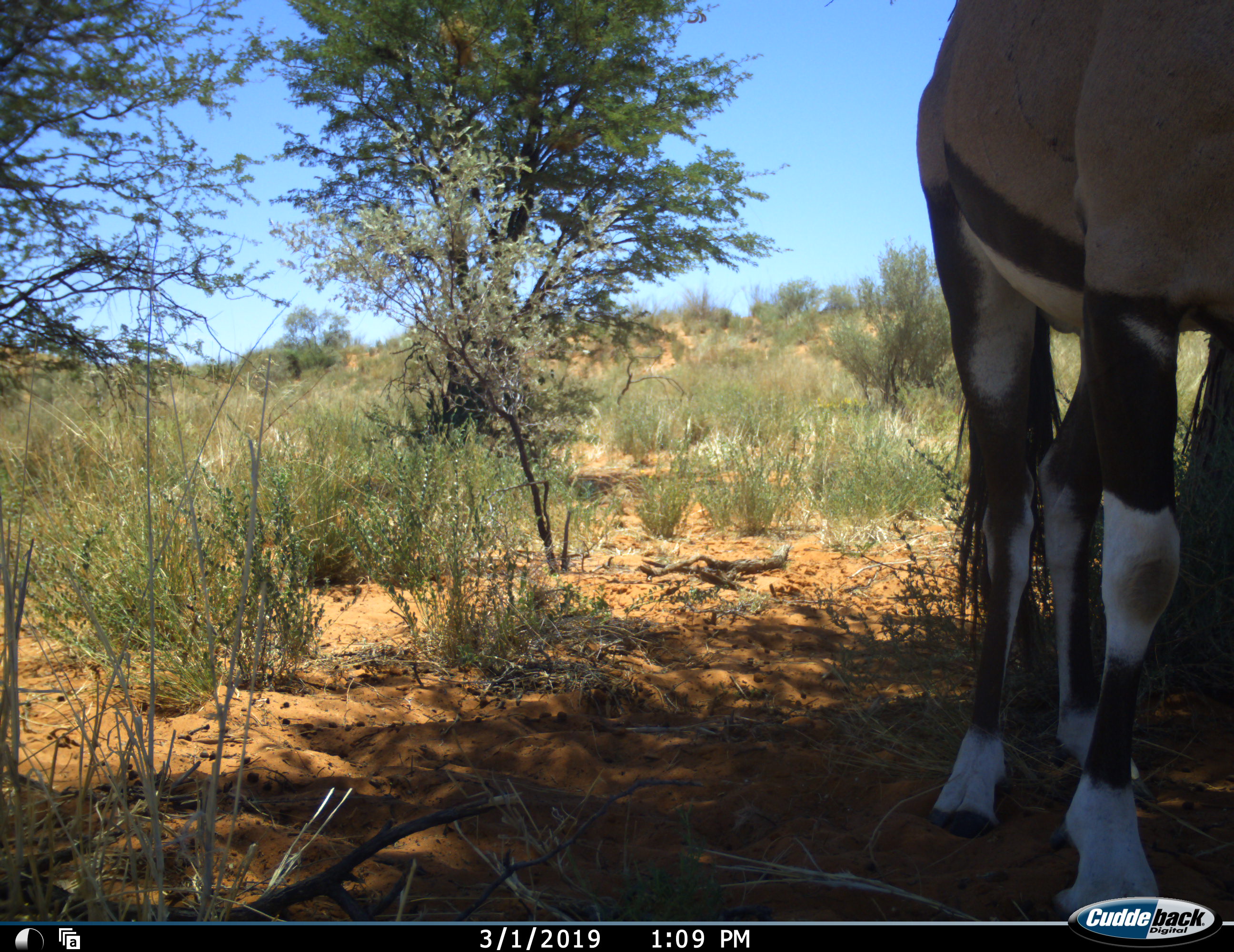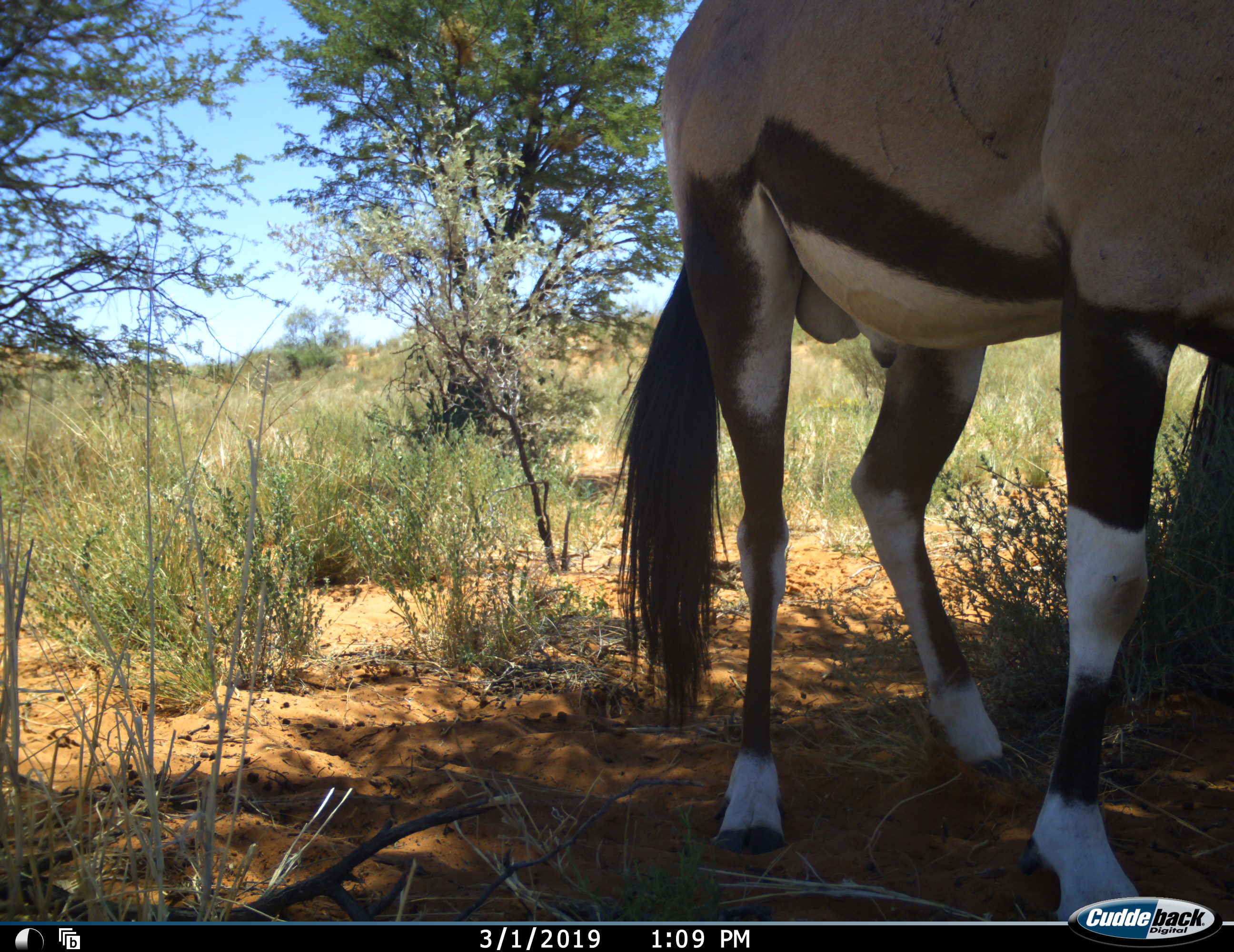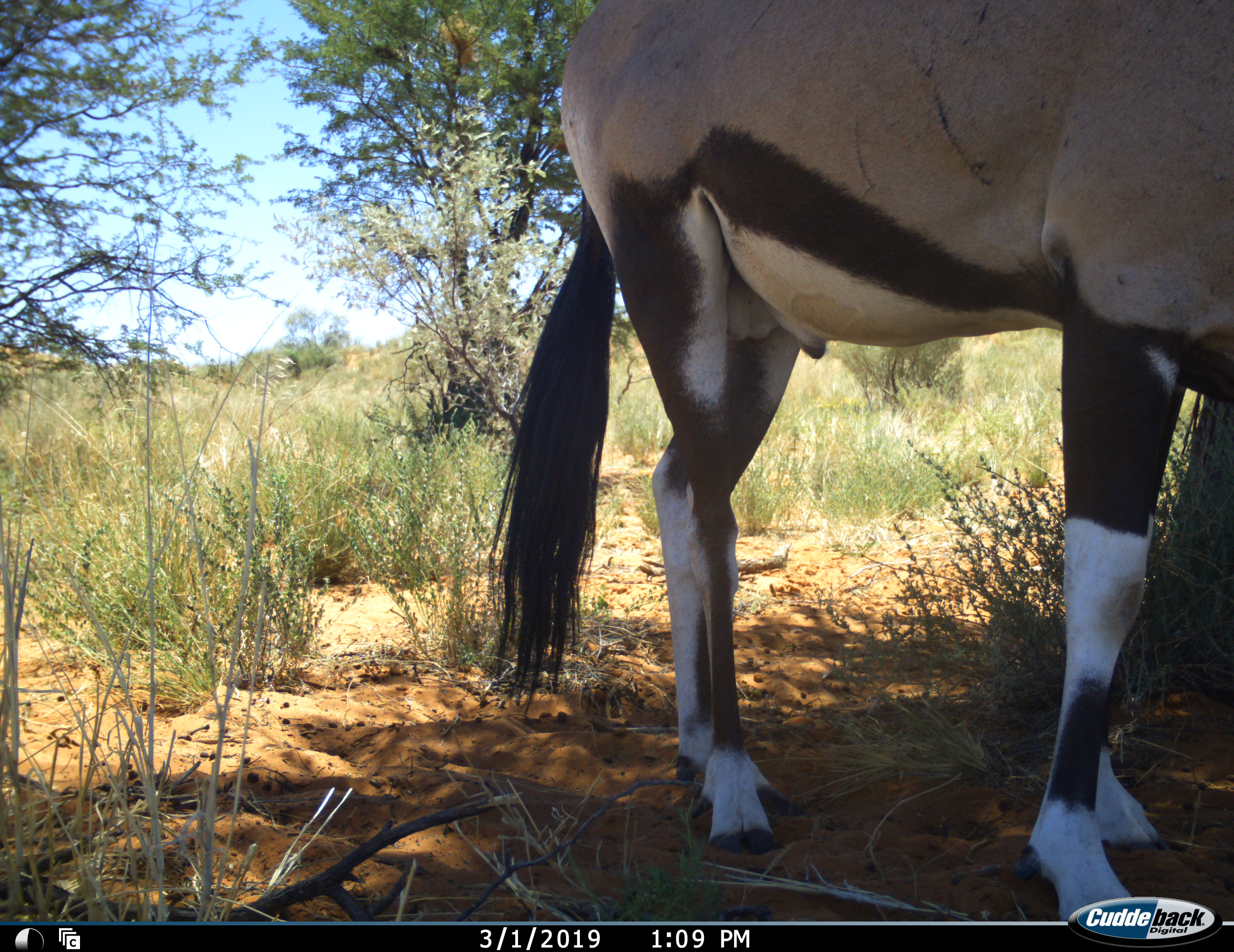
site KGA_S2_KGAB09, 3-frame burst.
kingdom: Animalia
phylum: Chordata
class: Mammalia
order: Artiodactyla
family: Bovidae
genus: Oryx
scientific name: Oryx gazella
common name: gemsbok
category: oryx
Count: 1.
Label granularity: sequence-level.